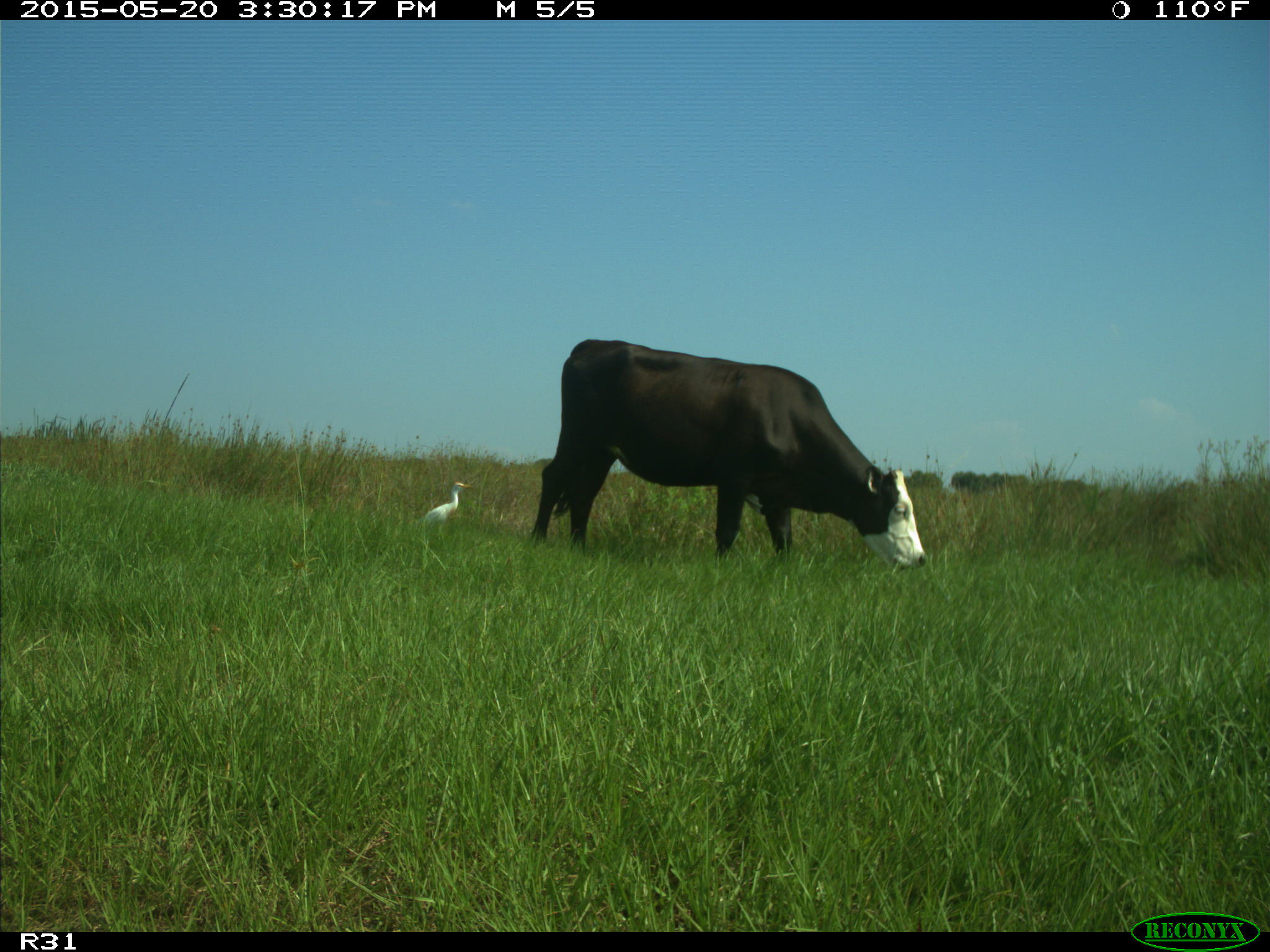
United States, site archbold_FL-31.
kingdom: Animalia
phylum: Chordata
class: Mammalia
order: Artiodactyla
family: Bovidae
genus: Bos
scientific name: Bos taurus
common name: domestic cow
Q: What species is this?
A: Bos taurus (domestic cow).